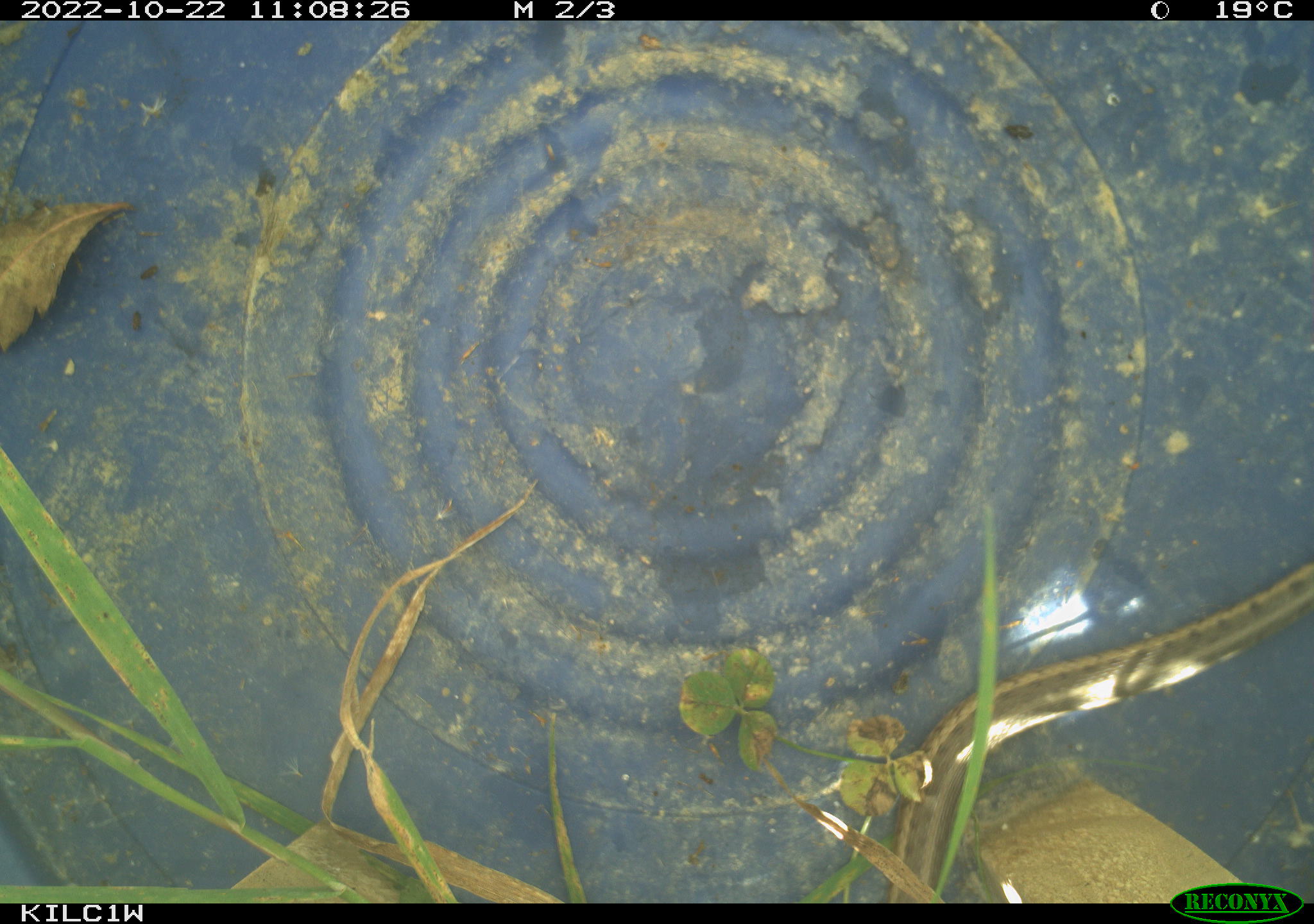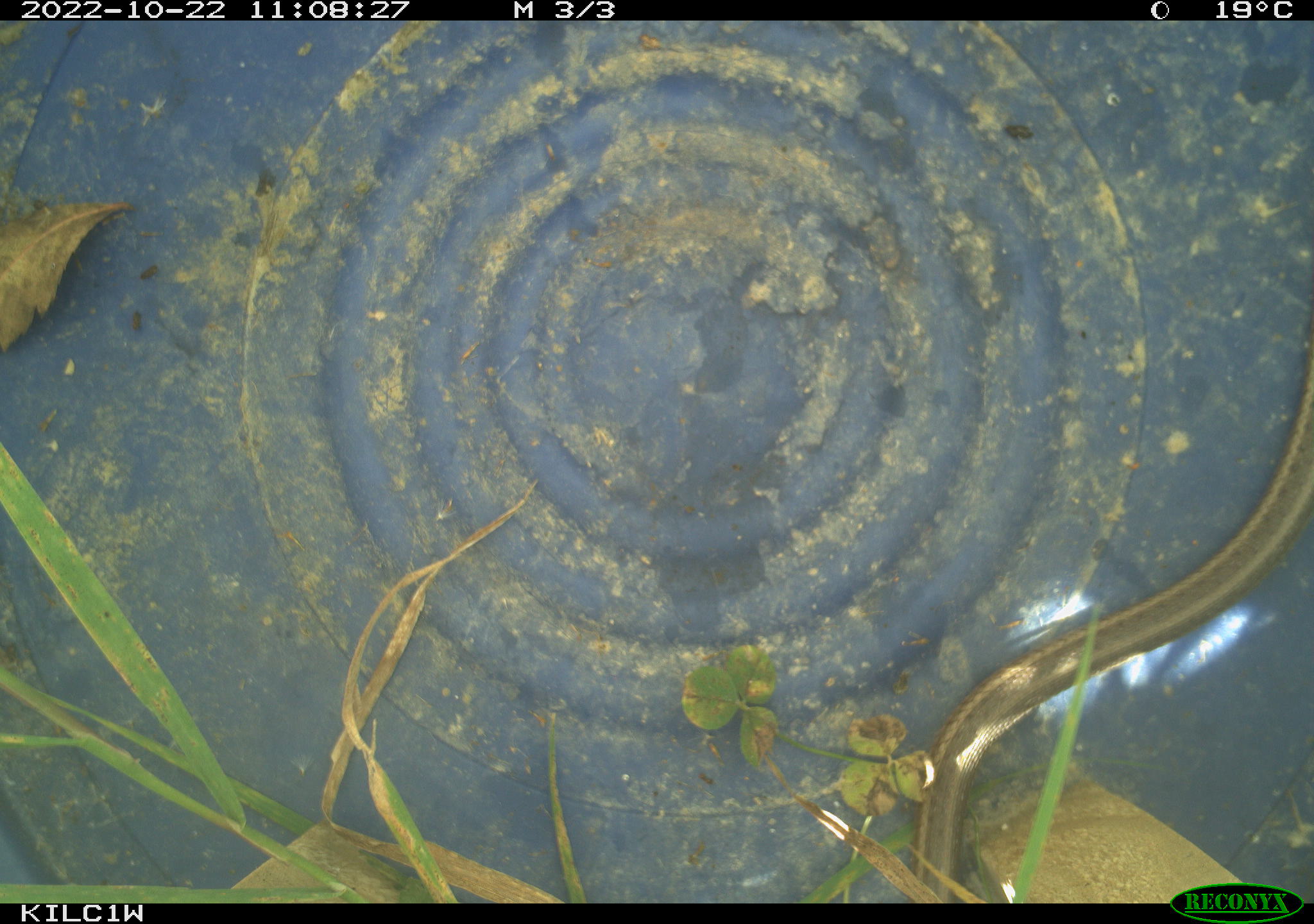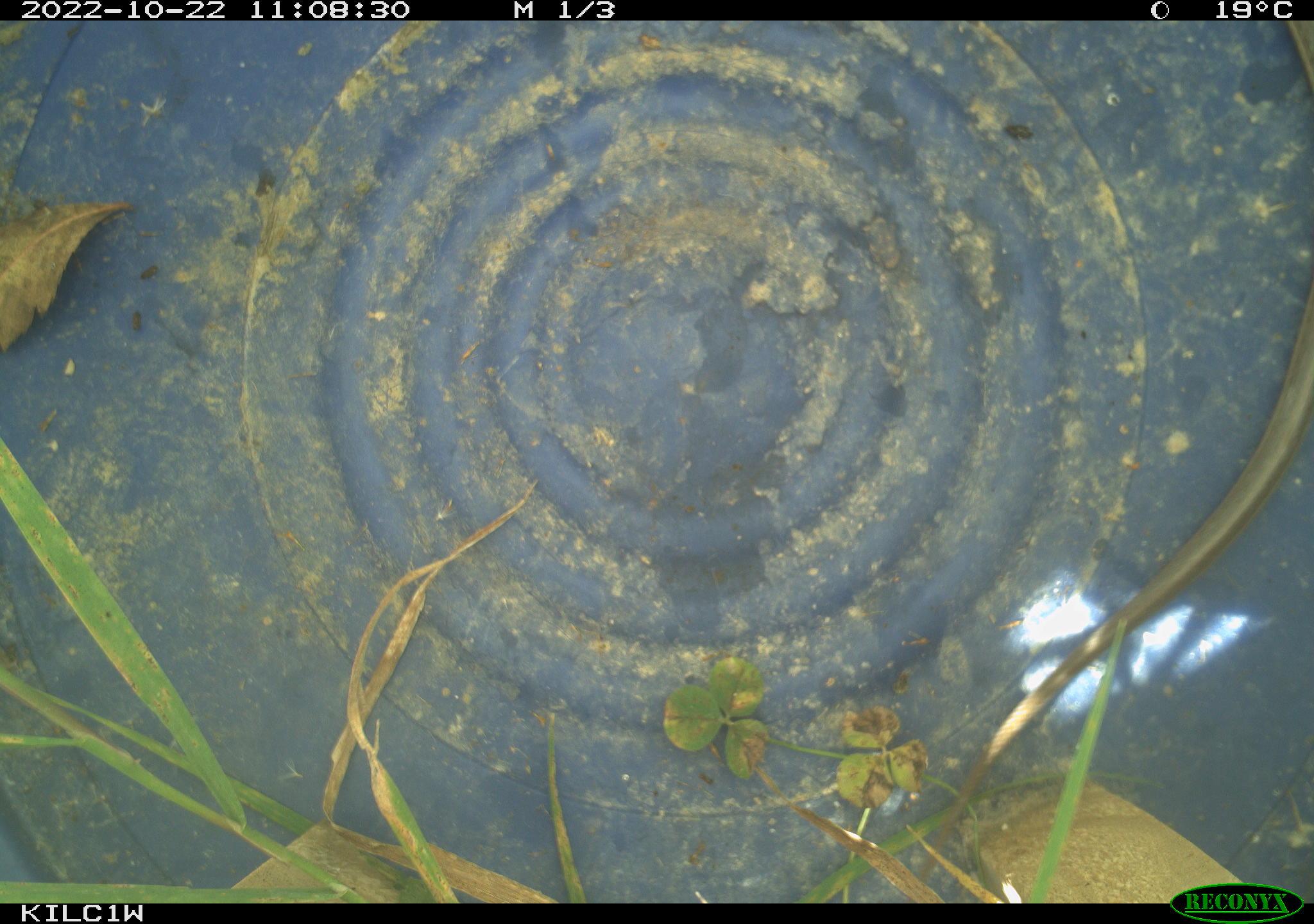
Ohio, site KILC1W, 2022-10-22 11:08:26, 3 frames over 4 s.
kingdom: Animalia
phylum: Chordata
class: Reptilia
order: Squamata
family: Colubridae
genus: Thamnophis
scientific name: Thamnophis sirtalis sirtalis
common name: eastern gartersnake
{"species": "eastern gartersnake (Thamnophis sirtalis sirtalis)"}